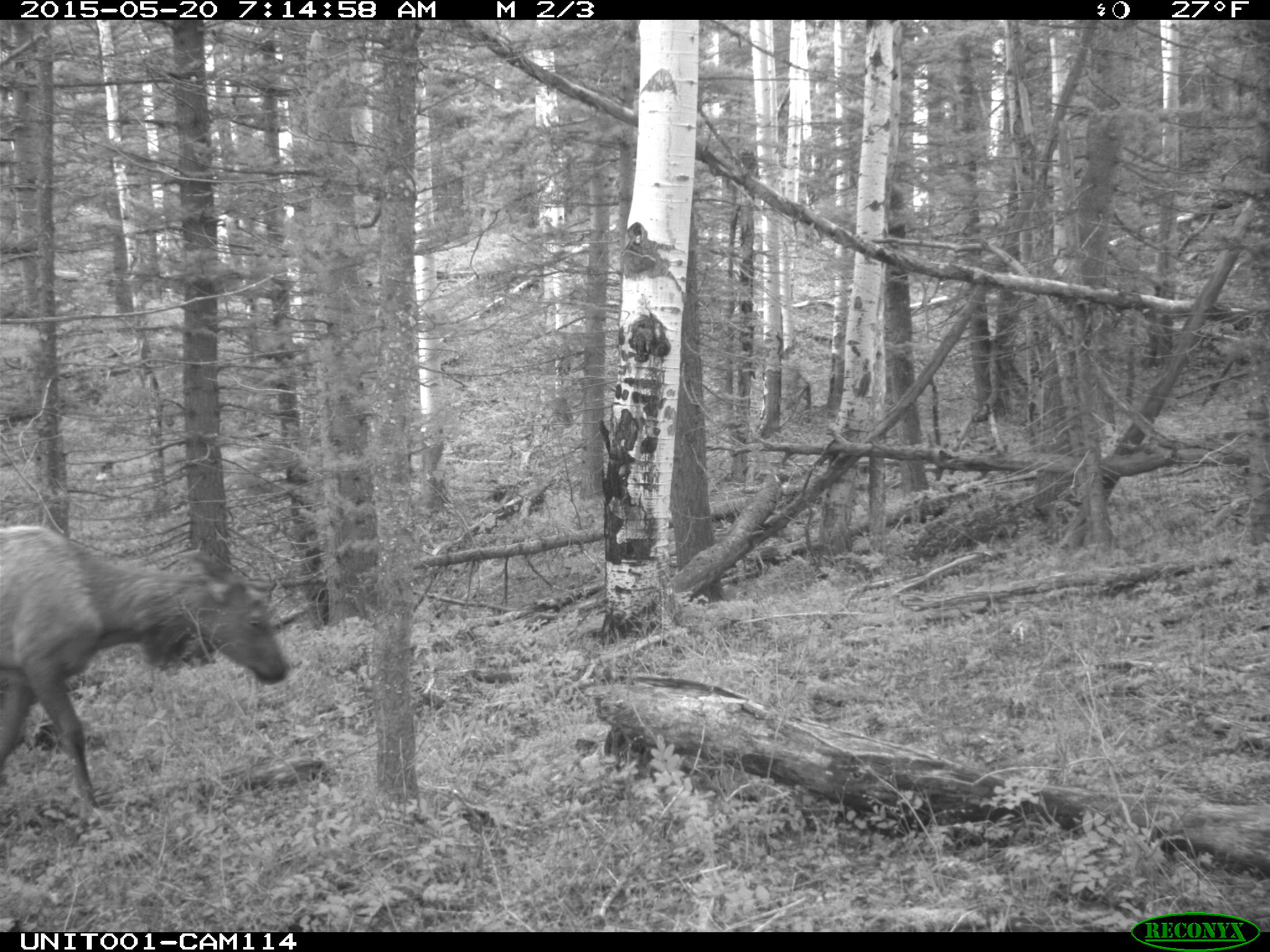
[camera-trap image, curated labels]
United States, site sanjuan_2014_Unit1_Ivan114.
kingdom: Animalia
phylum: Chordata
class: Mammalia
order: Artiodactyla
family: Cervidae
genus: Cervus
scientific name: Cervus elaphus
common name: red deer